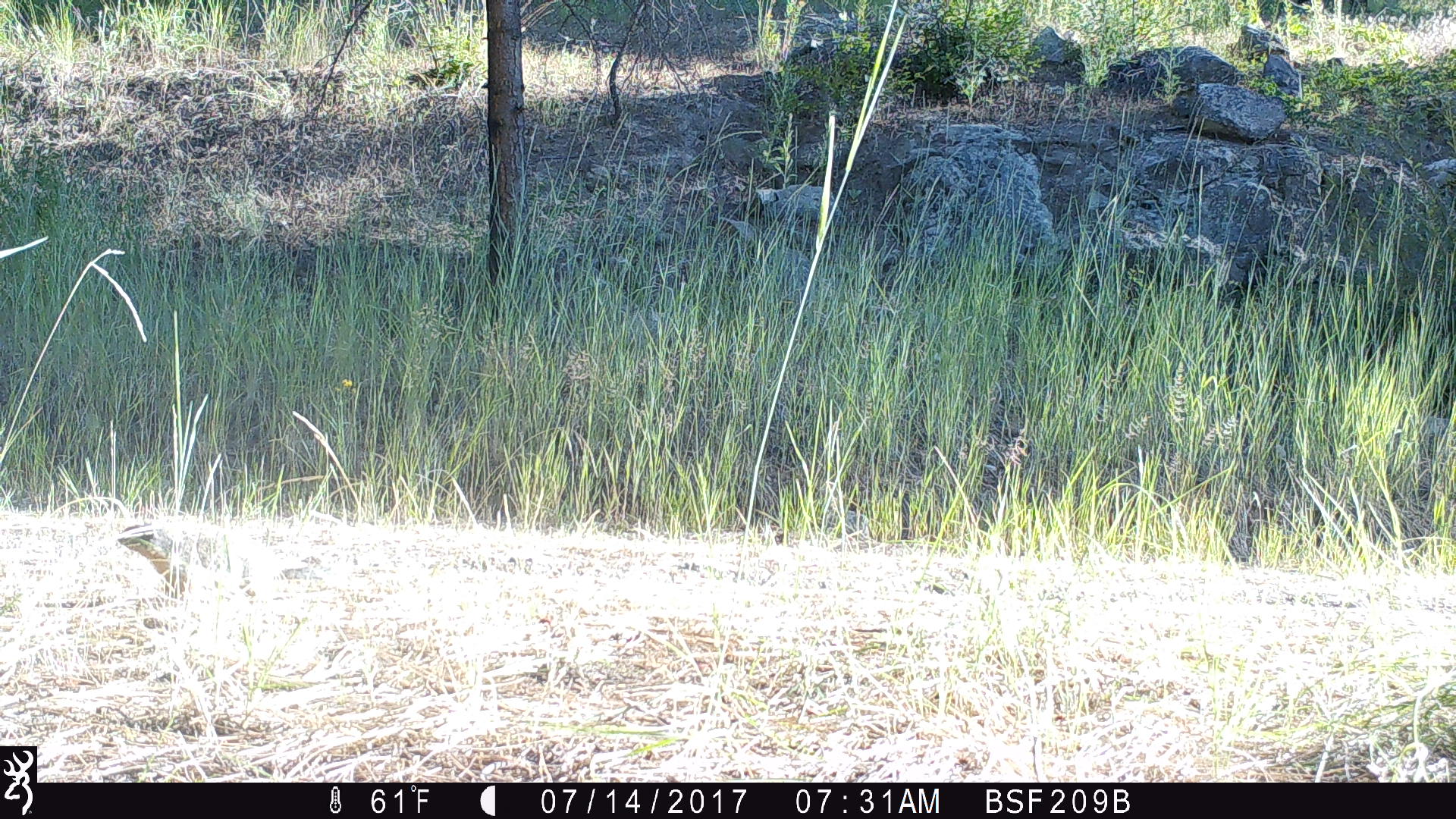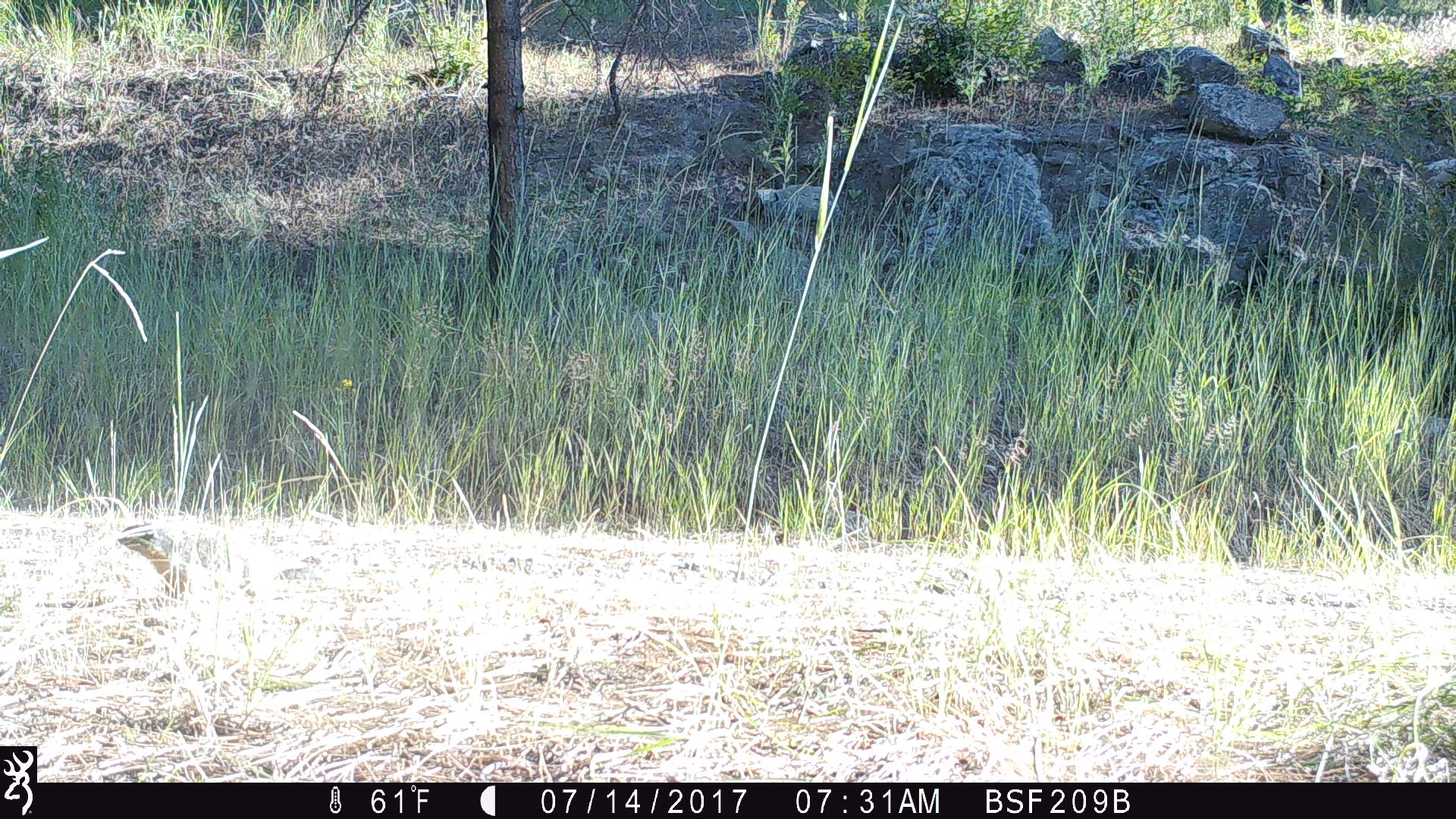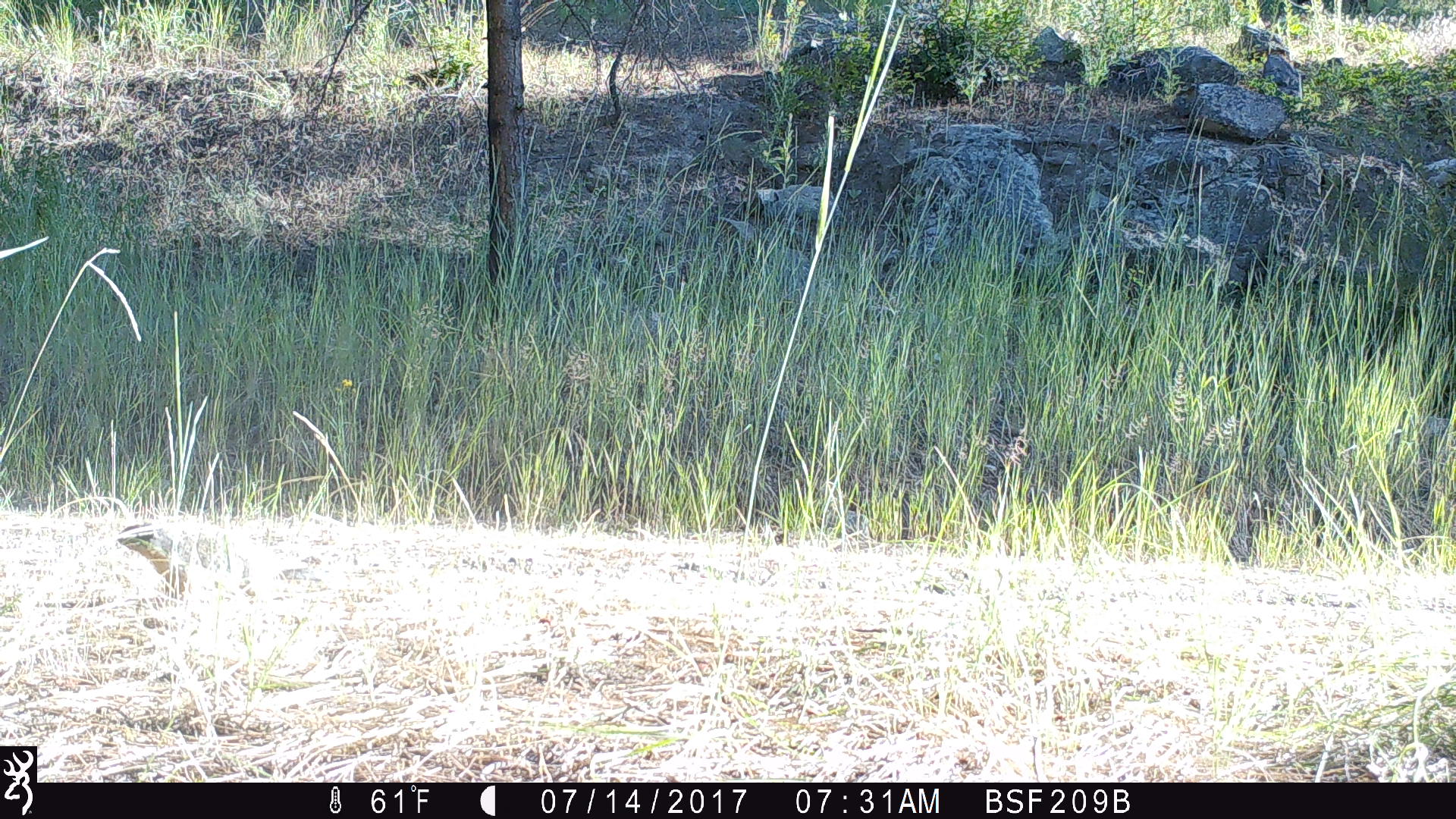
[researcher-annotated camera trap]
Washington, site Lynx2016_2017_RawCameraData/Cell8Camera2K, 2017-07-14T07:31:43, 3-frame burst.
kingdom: Animalia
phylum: Chordata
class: Mammalia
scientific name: Mammalia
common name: small mammal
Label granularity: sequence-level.